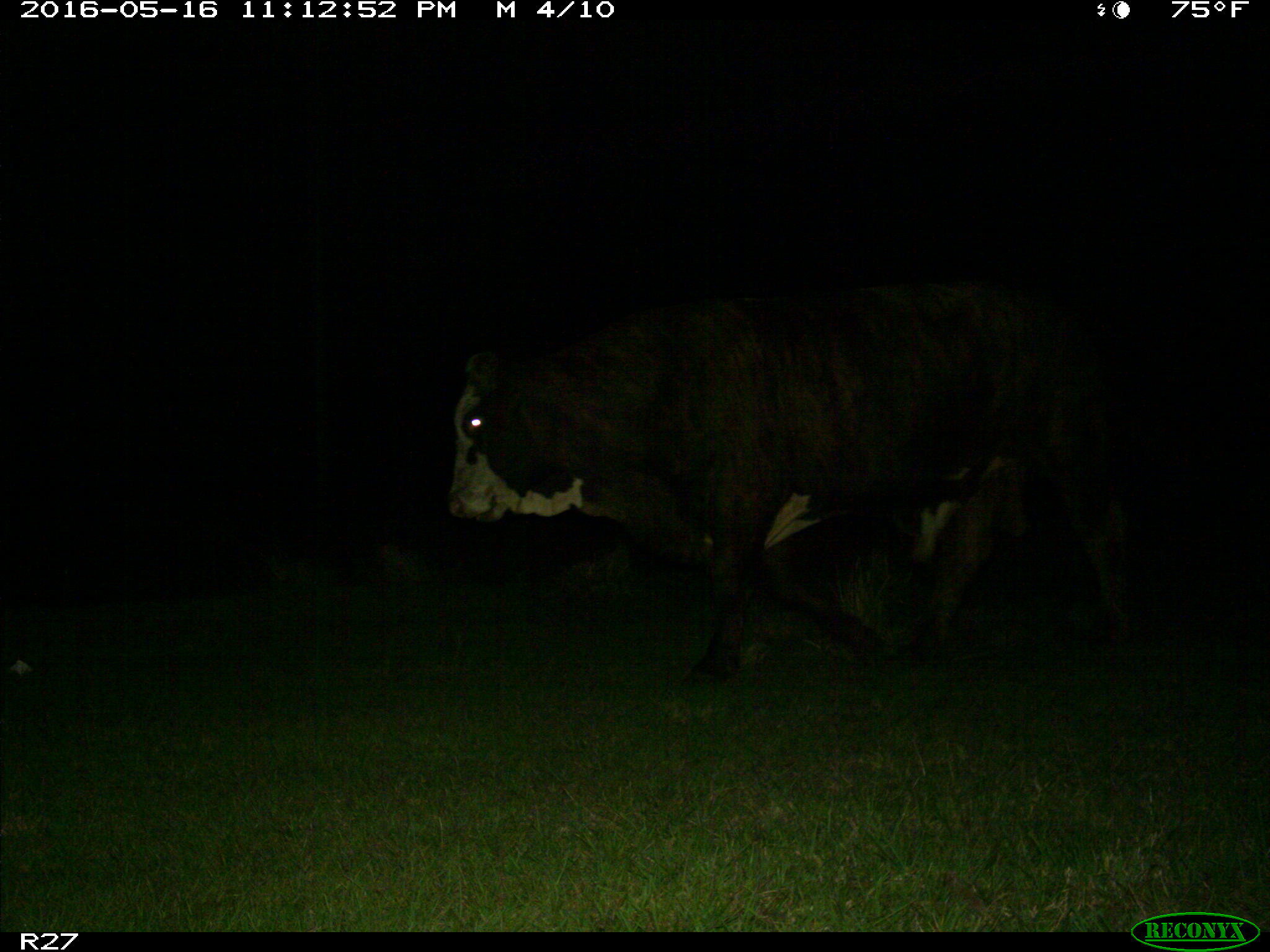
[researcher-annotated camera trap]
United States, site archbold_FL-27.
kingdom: Animalia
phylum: Chordata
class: Mammalia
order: Artiodactyla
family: Bovidae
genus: Bos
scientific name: Bos taurus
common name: domestic cow